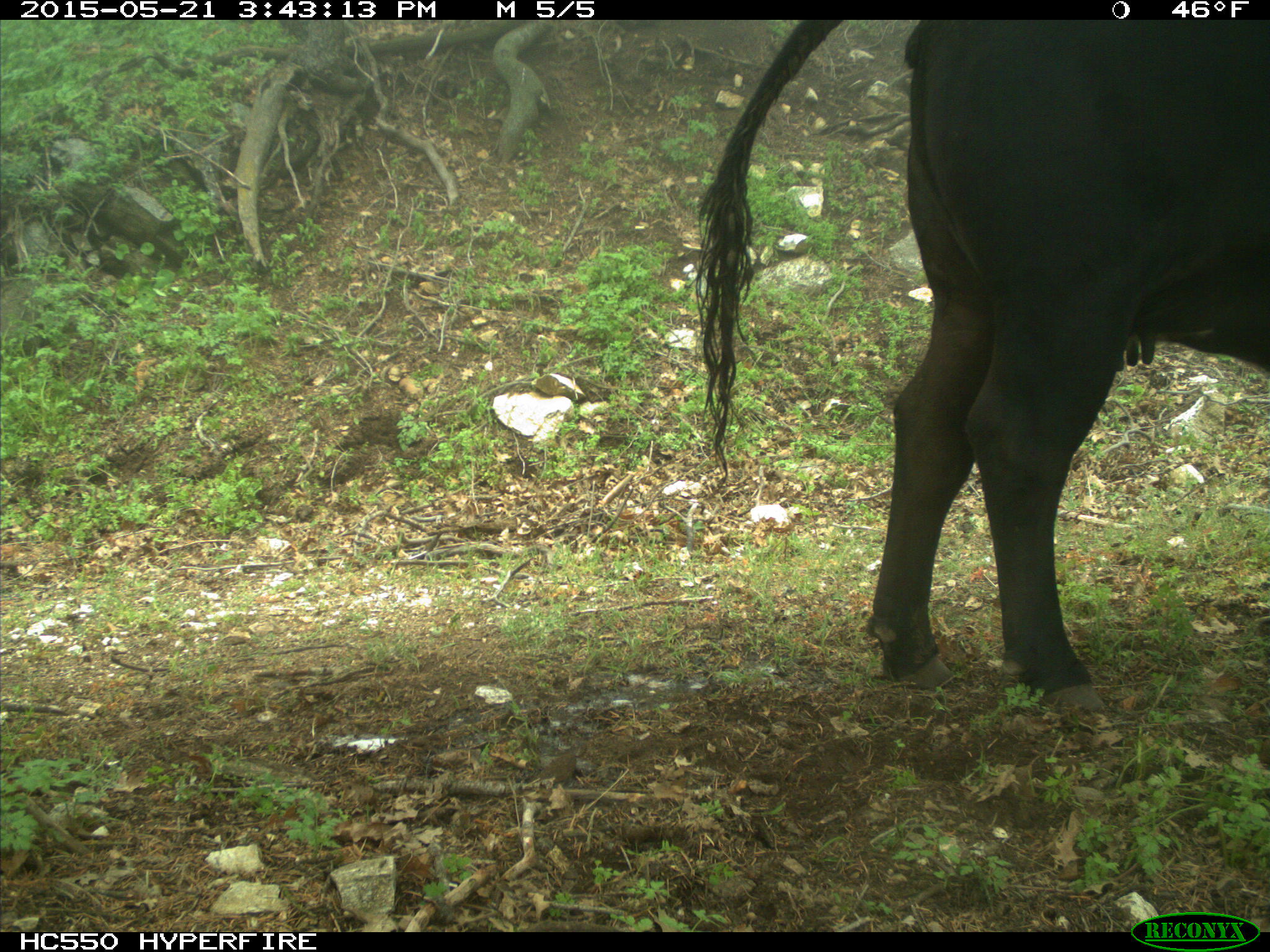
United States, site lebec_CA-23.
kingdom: Animalia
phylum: Chordata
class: Mammalia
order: Artiodactyla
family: Bovidae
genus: Bos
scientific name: Bos taurus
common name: domestic cow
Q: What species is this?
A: Bos taurus (domestic cow).